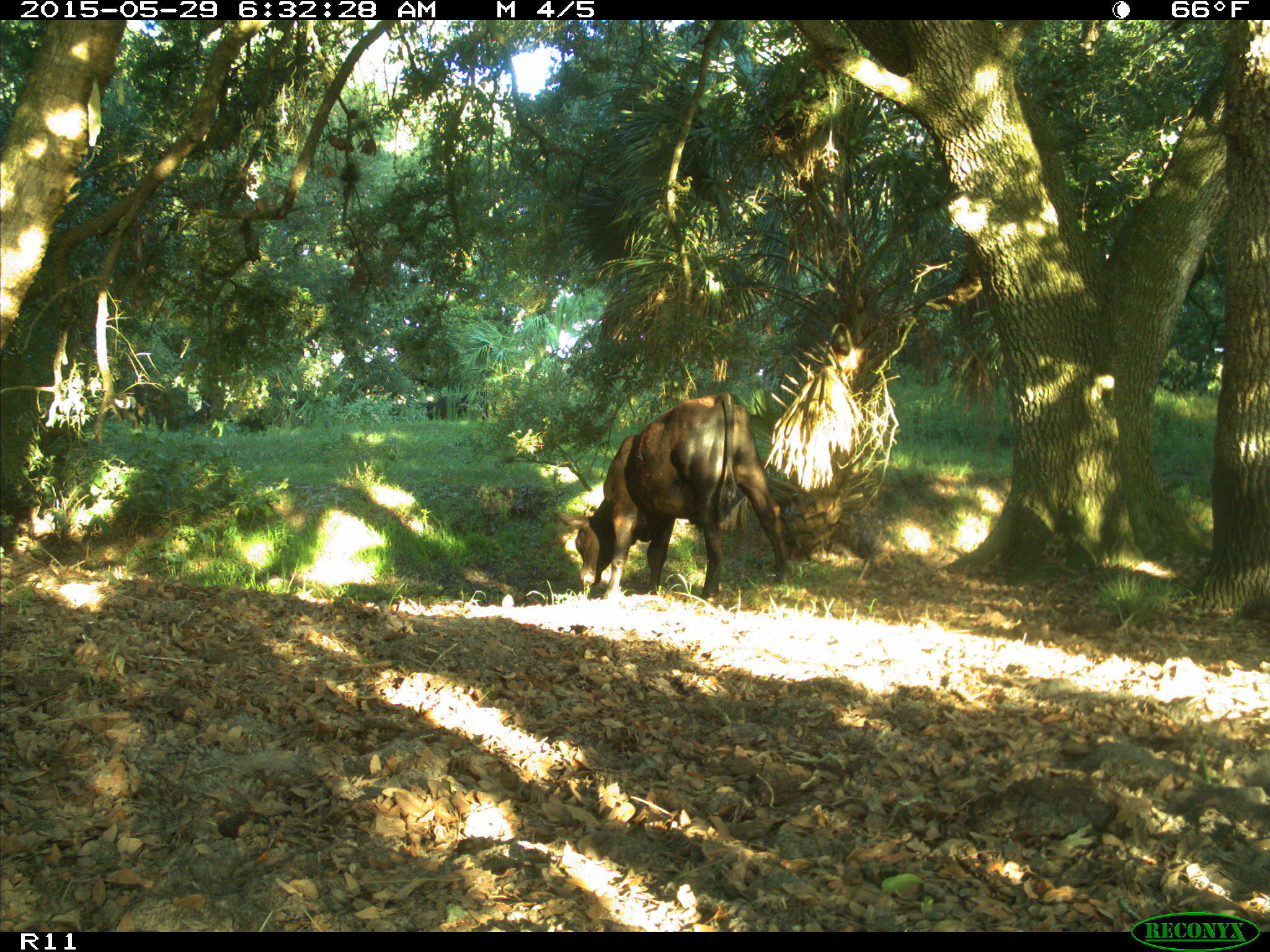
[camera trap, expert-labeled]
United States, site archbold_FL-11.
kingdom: Animalia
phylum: Chordata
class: Mammalia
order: Artiodactyla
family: Bovidae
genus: Bos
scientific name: Bos taurus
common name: domestic cow